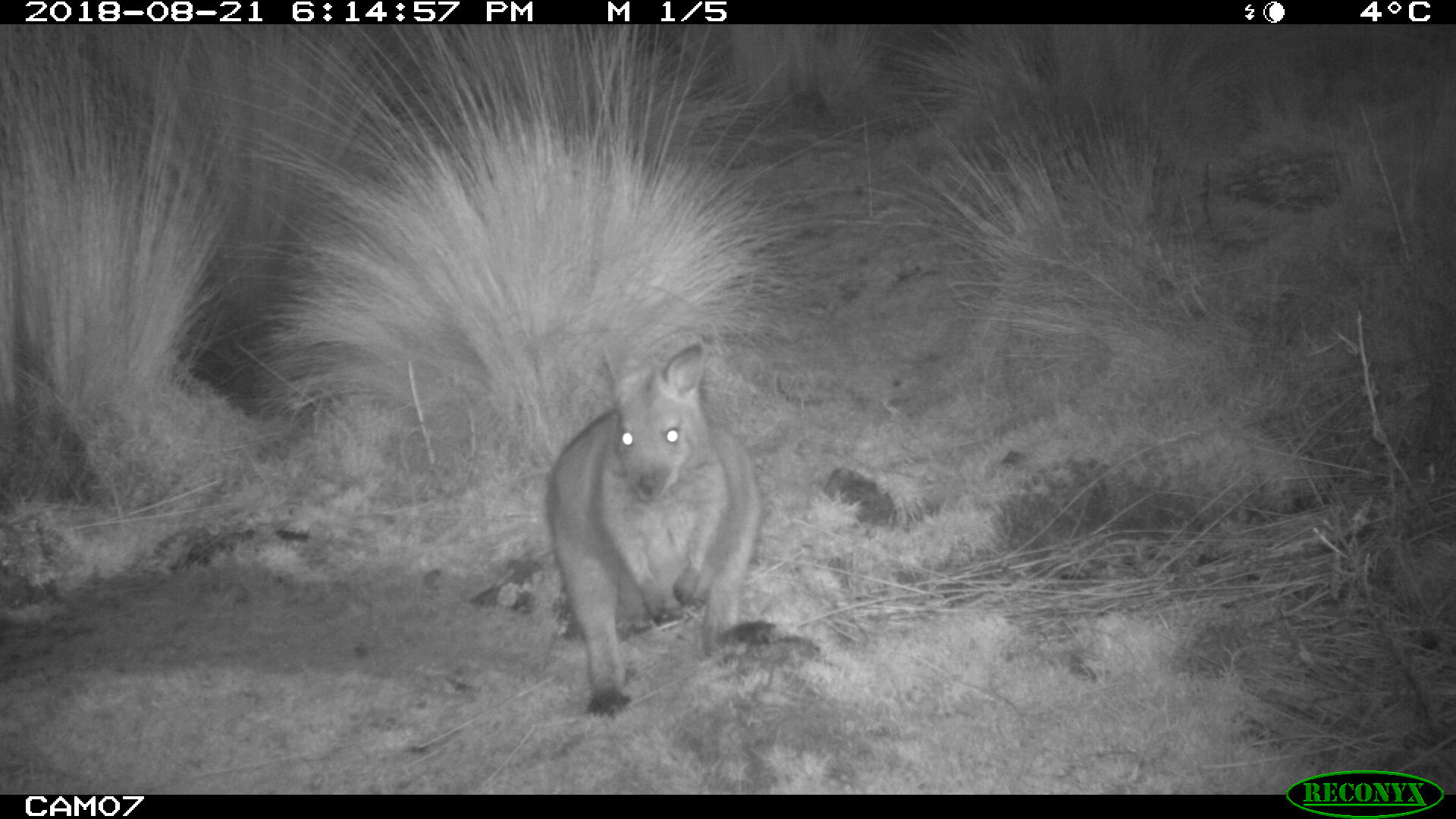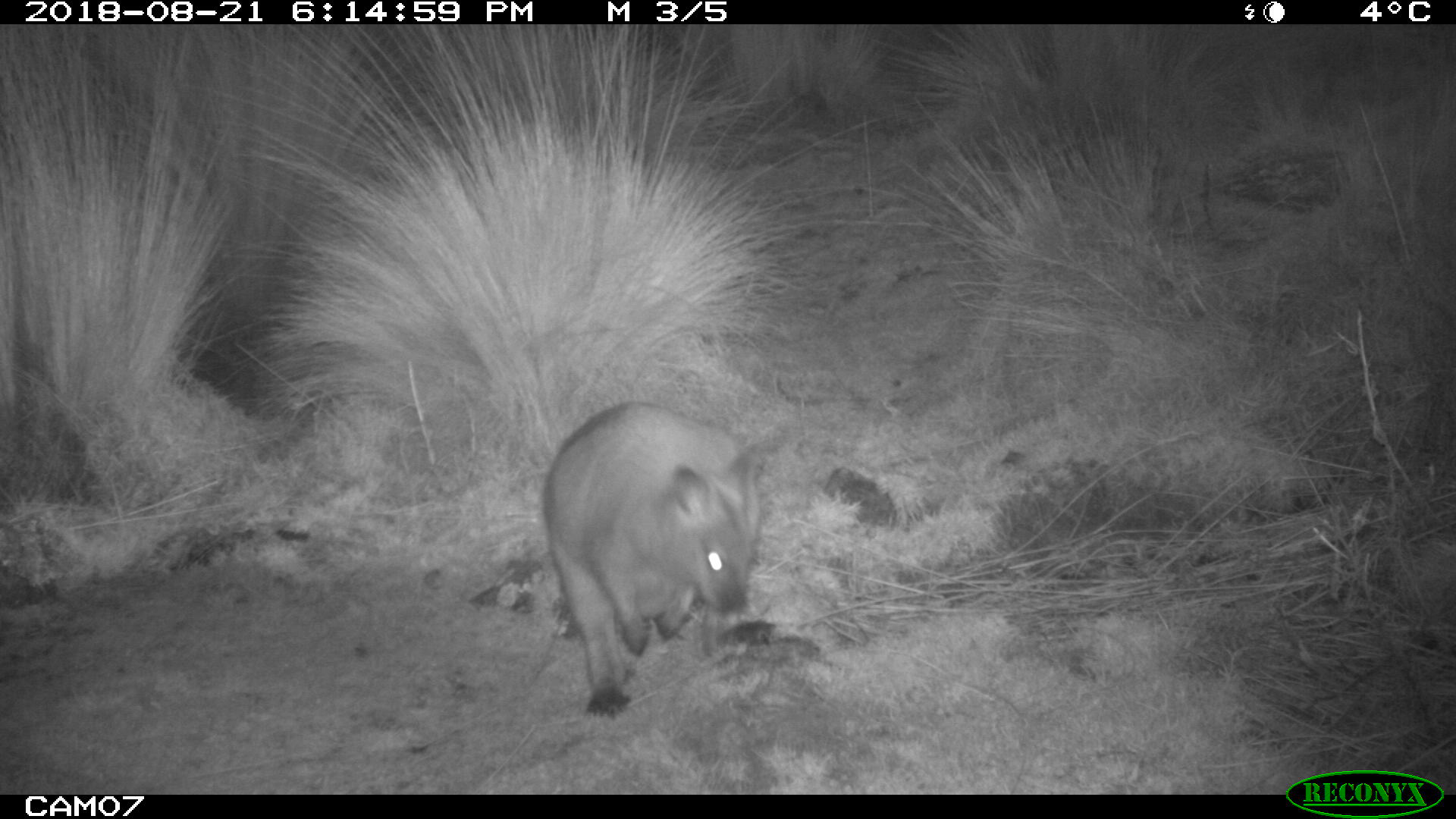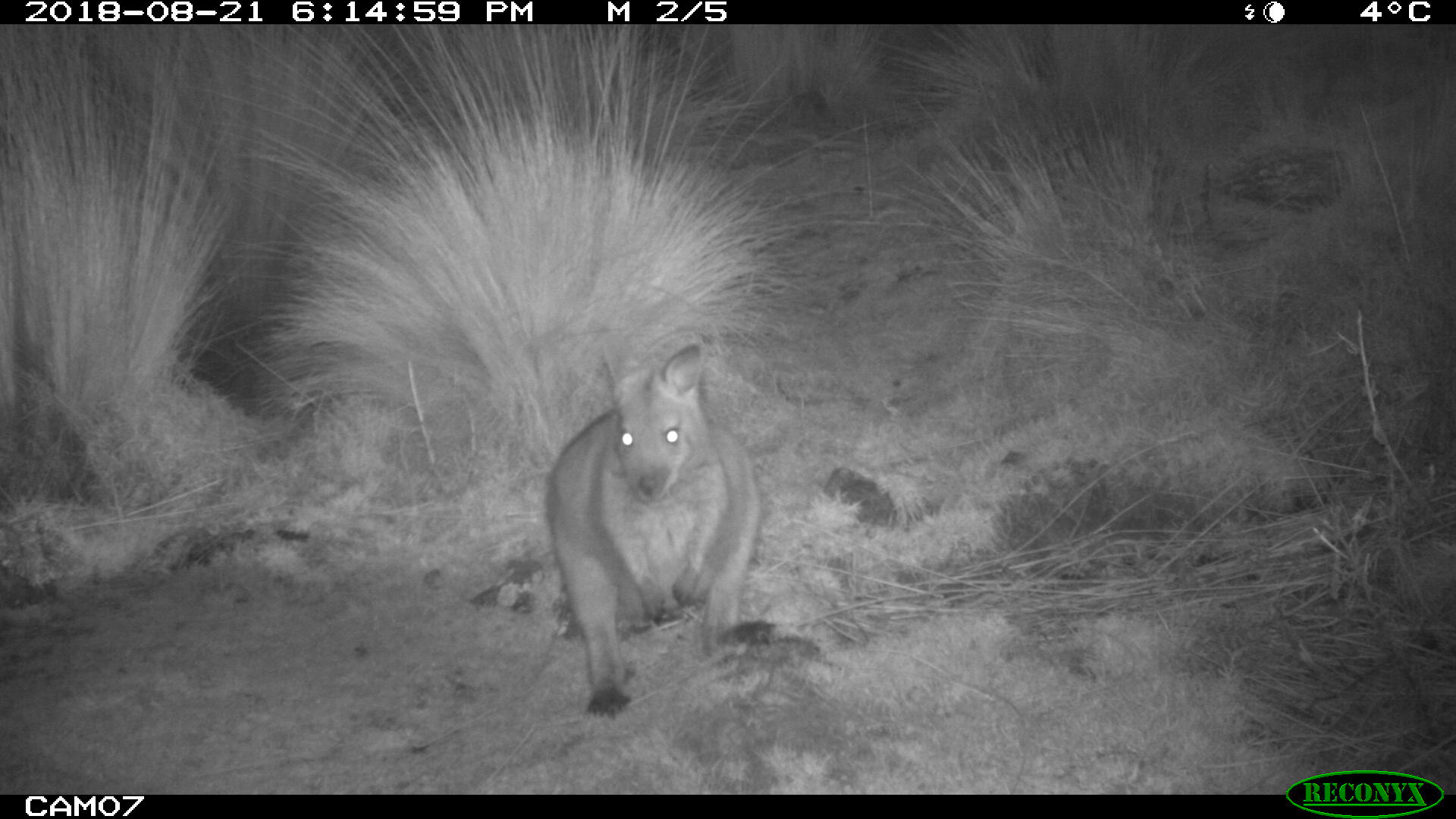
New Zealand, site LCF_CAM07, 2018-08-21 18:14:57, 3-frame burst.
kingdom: Animalia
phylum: Chordata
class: Mammalia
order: Diprotodontia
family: Macropodidae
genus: Notamacropus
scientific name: Notamacropus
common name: wallaby